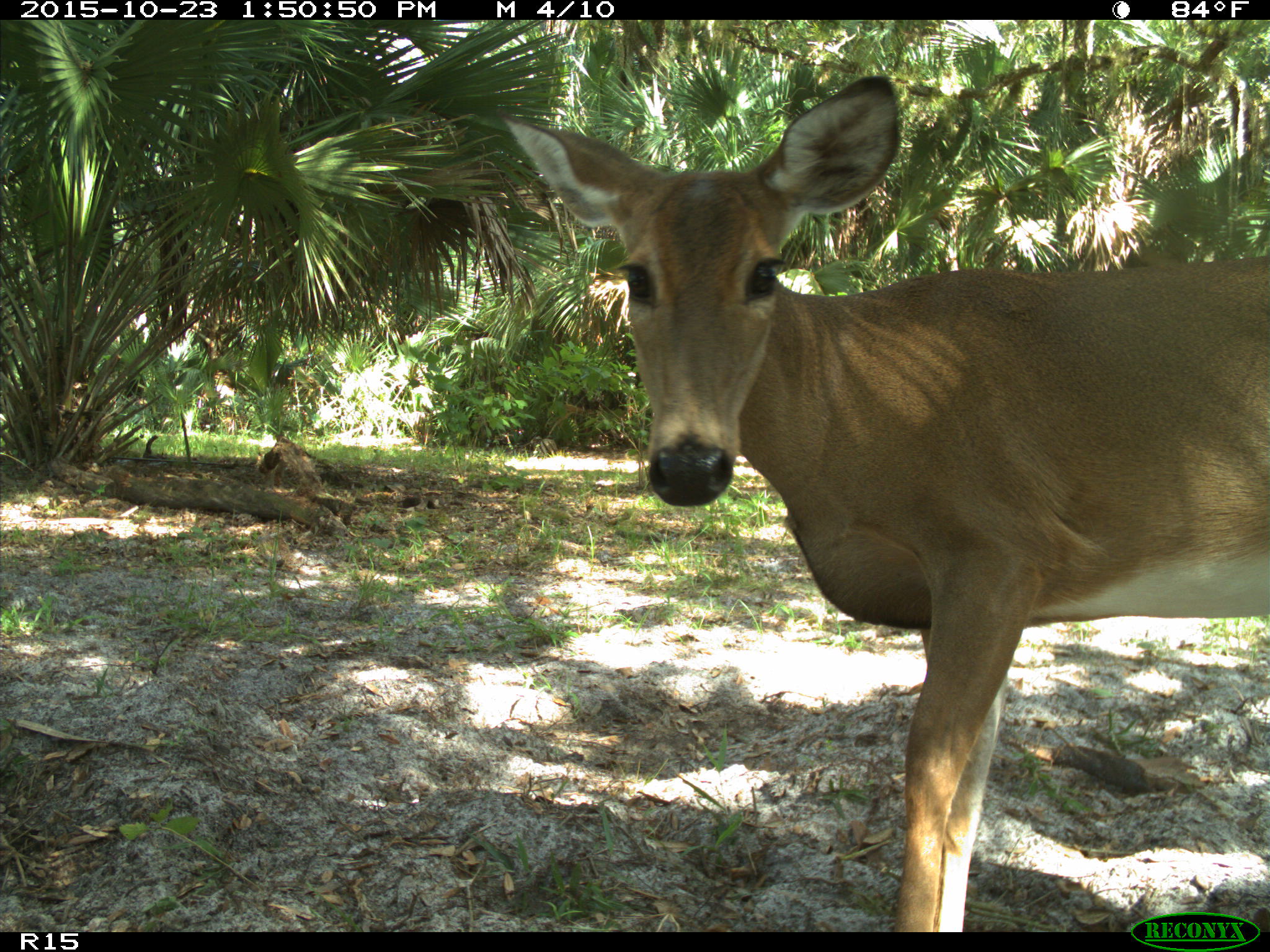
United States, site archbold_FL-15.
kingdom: Animalia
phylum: Chordata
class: Mammalia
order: Artiodactyla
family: Cervidae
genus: Odocoileus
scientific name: Odocoileus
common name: deer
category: unidentified deer